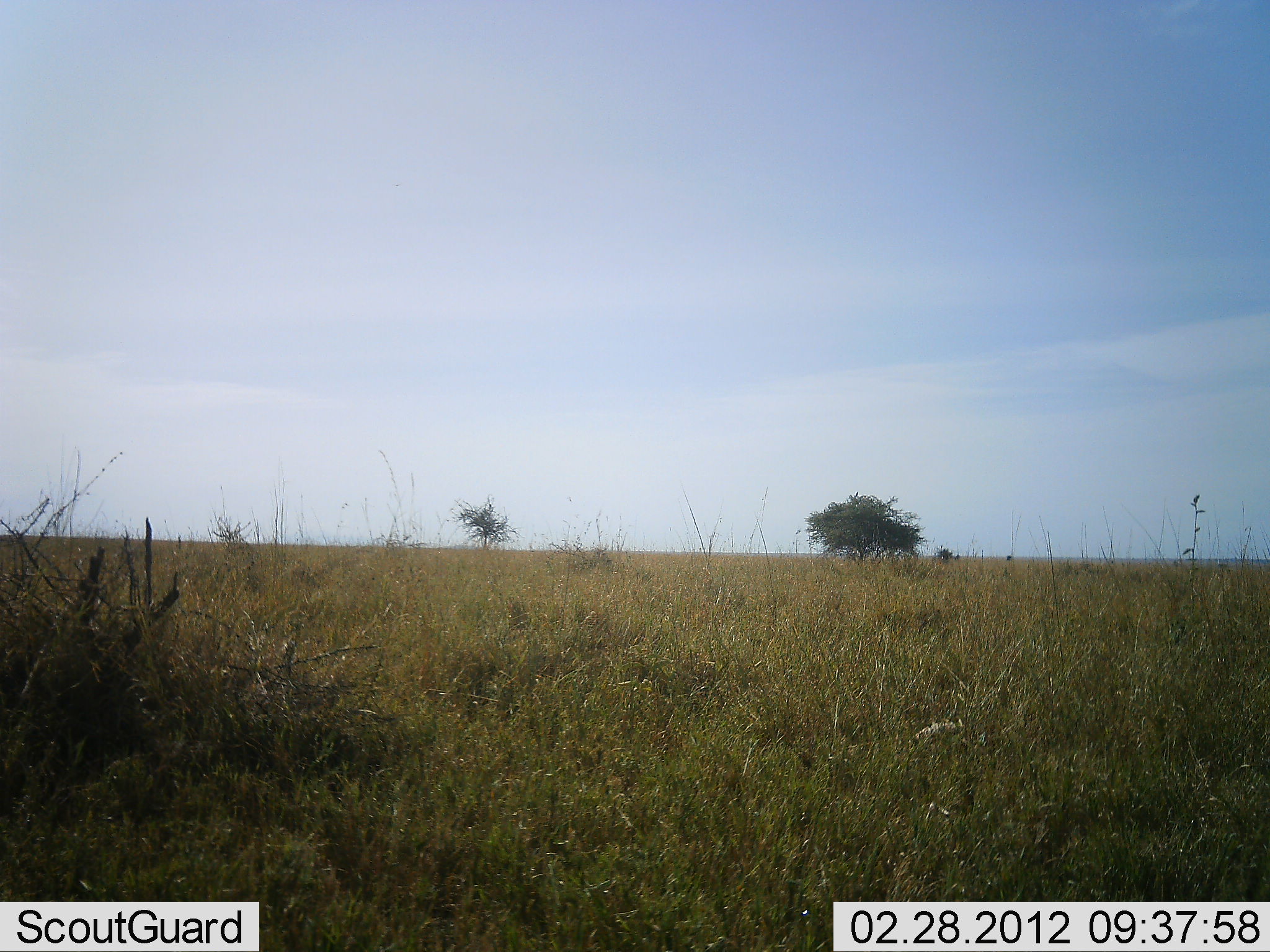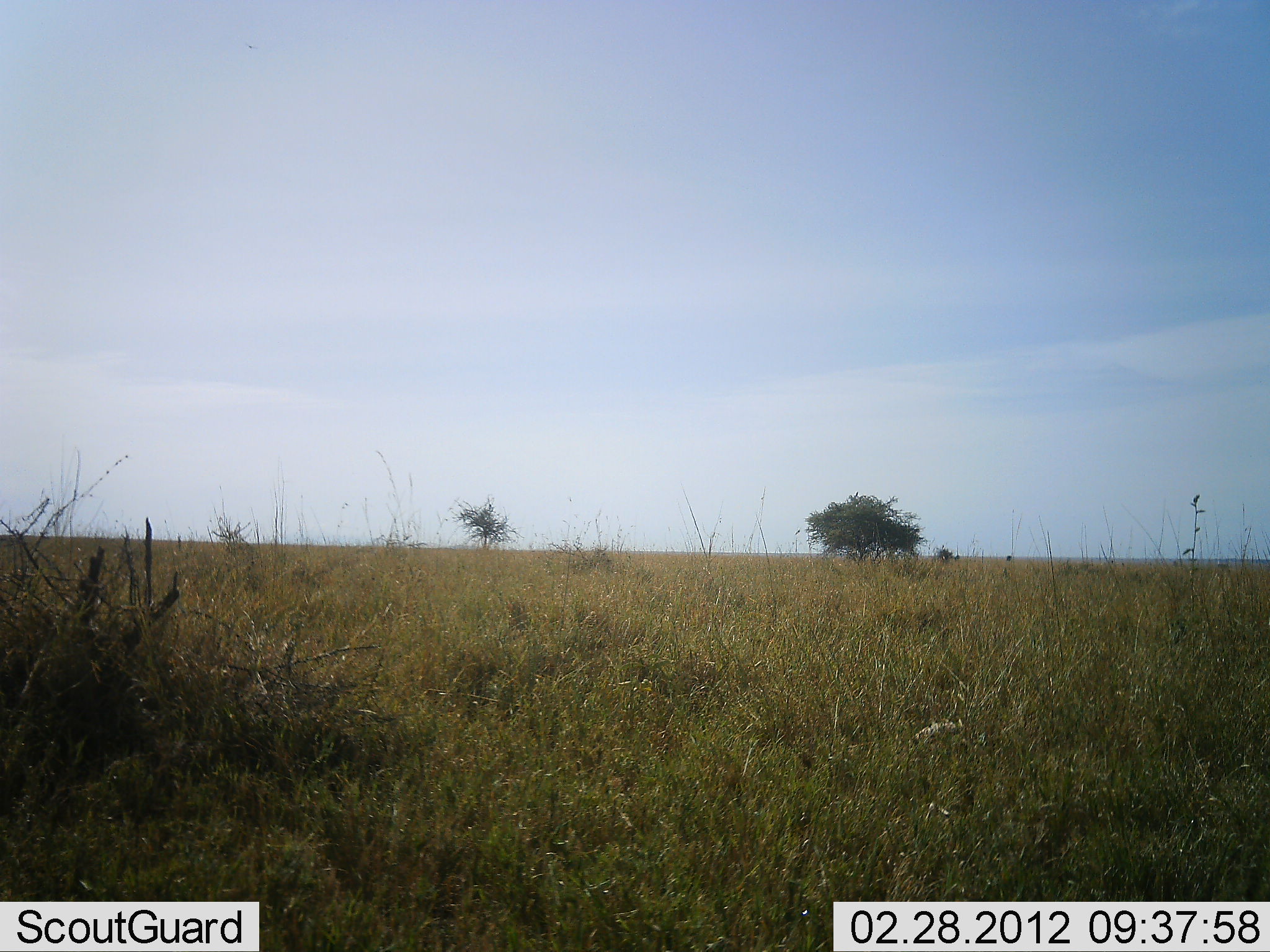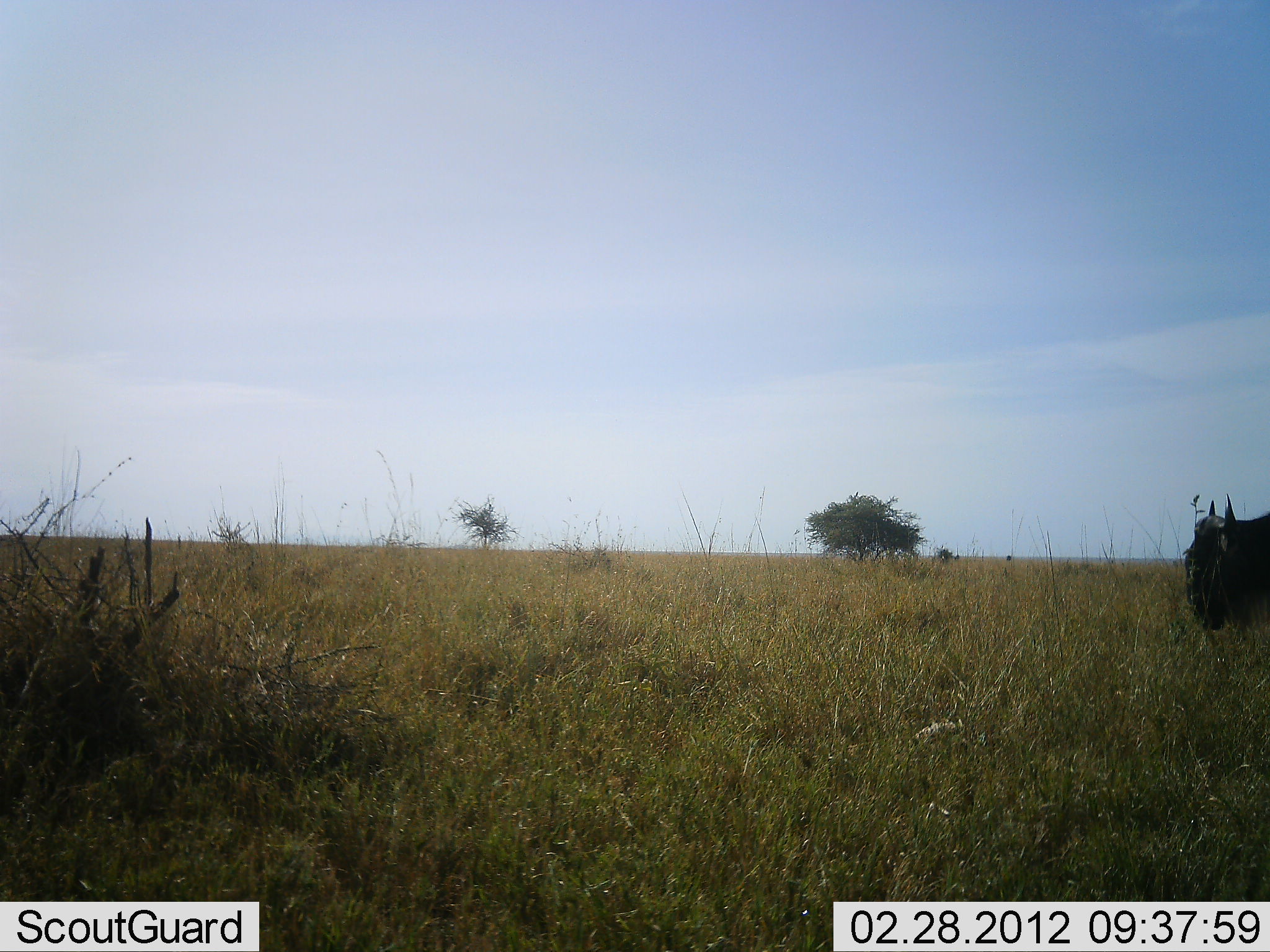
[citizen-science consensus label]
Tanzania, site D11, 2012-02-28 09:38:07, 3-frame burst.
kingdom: Animalia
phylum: Chordata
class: Mammalia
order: Artiodactyla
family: Bovidae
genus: Connochaetes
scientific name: Connochaetes taurinus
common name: blue wildebeest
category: wildebeest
Wildebeest (blue wildebeest) (Connochaetes taurinus), count 1. Behavior (volunteer vote fractions): standing 12%, resting 0%, moving 94%, interacting 0%. Young present (vote fraction): 0%. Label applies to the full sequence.